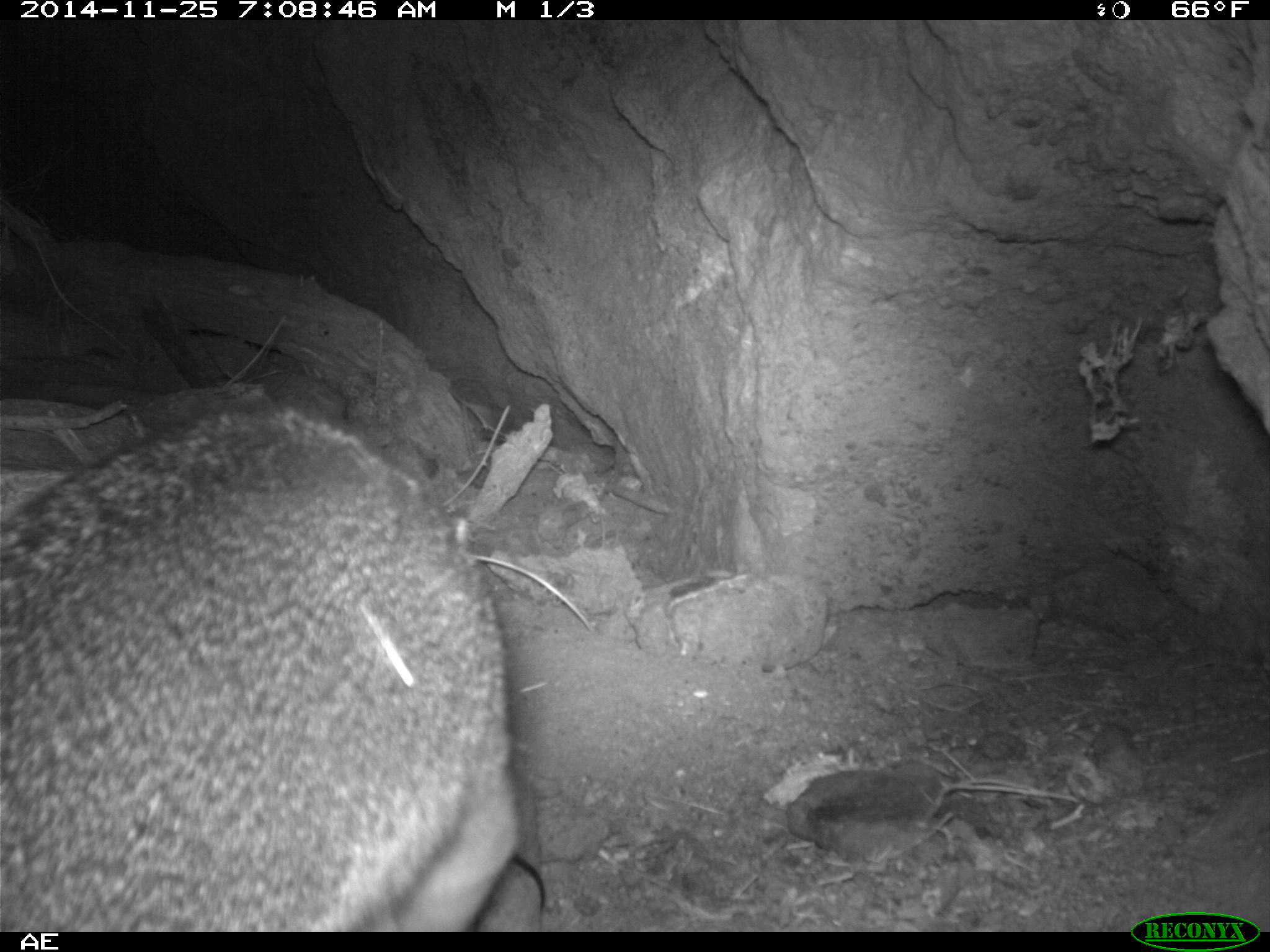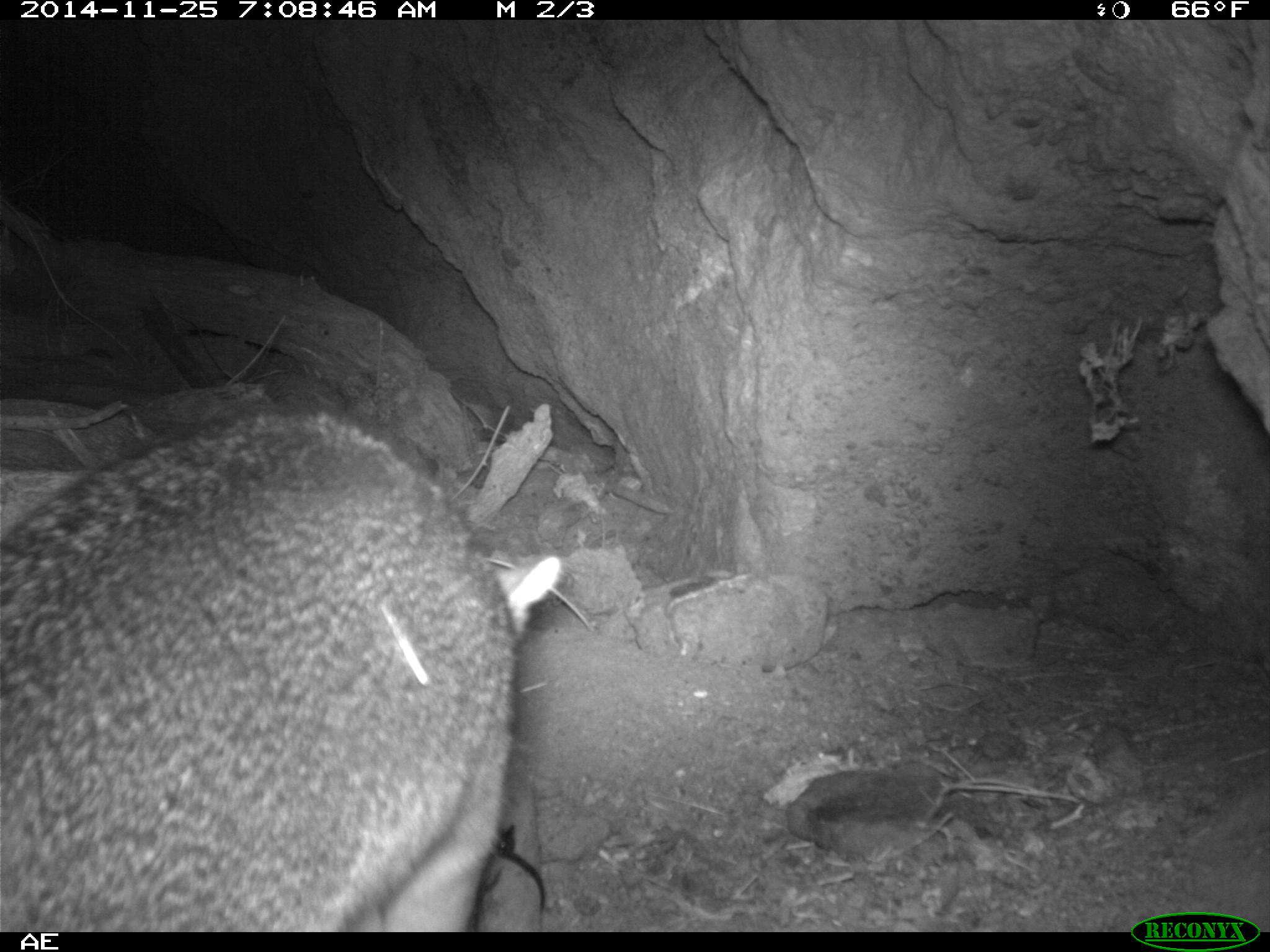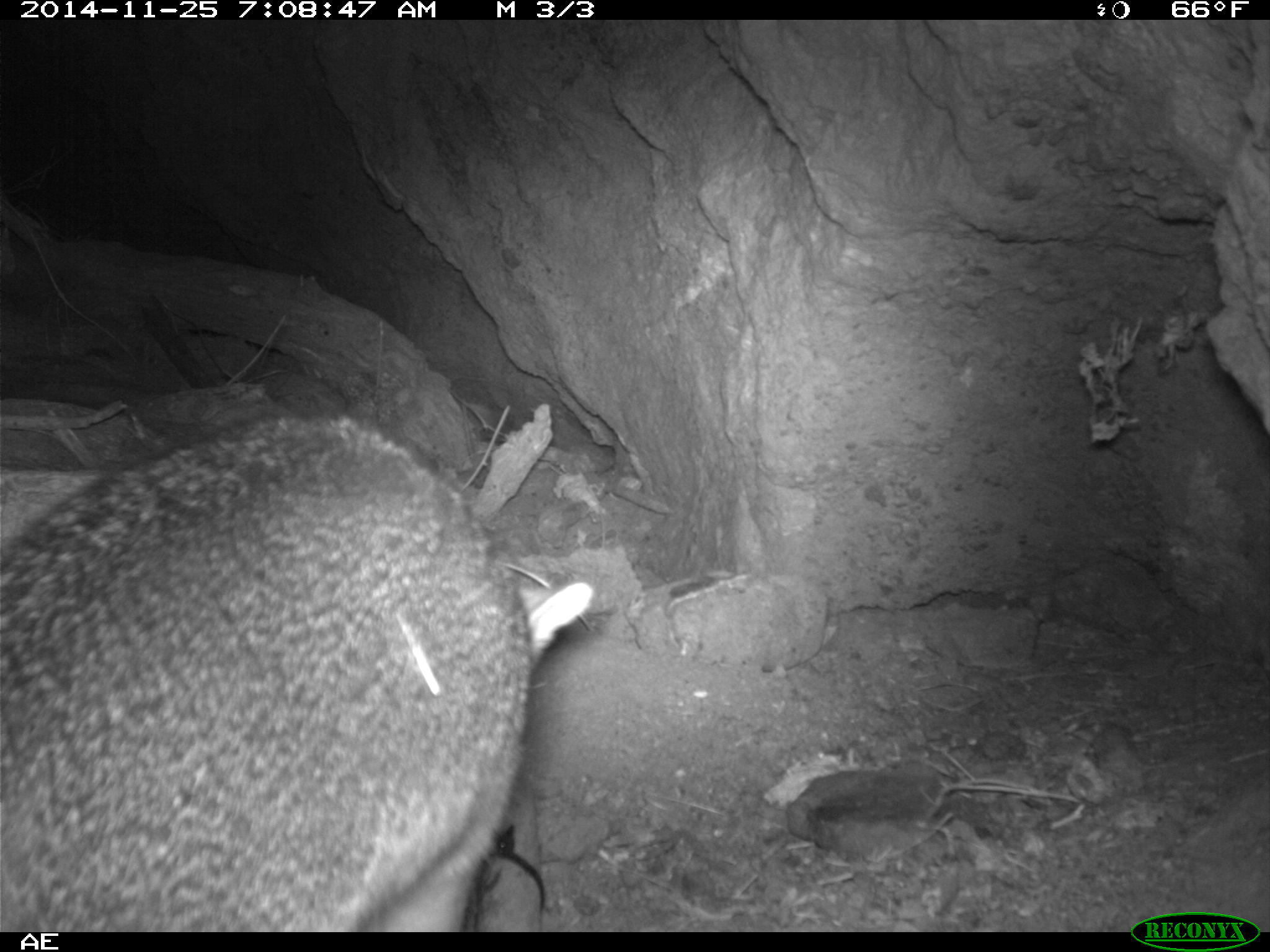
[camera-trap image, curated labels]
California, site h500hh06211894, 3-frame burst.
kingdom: Animalia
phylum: Chordata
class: Mammalia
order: Carnivora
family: Canidae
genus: Urocyon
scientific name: Urocyon littoralis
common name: island fox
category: fox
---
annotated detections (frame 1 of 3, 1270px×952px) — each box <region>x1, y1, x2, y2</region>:
fox: <region>0, 406, 520, 932</region>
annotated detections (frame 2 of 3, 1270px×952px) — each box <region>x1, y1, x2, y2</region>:
fox: <region>0, 406, 514, 932</region>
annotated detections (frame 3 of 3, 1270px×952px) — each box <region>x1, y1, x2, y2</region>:
fox: <region>0, 414, 594, 932</region>